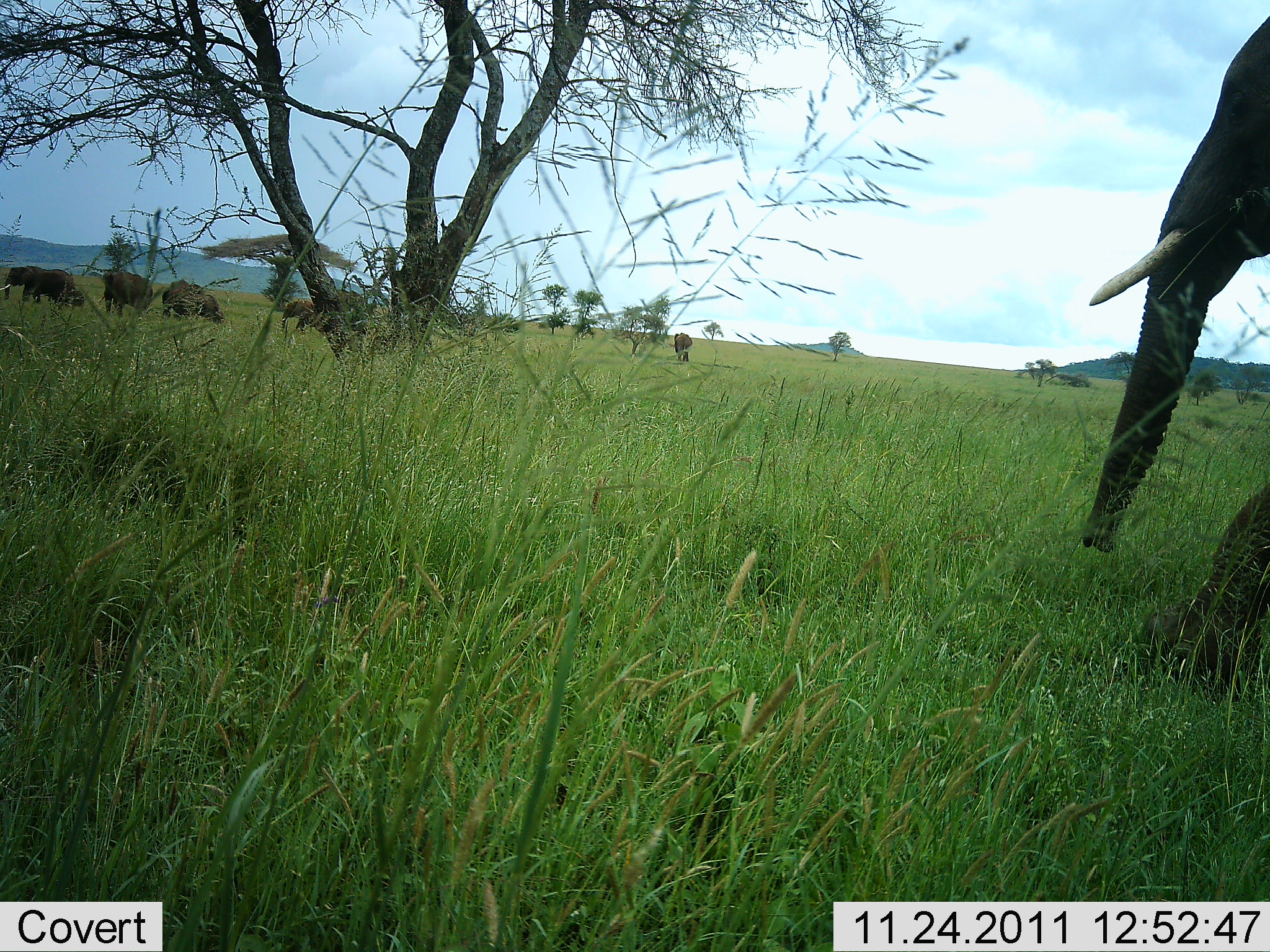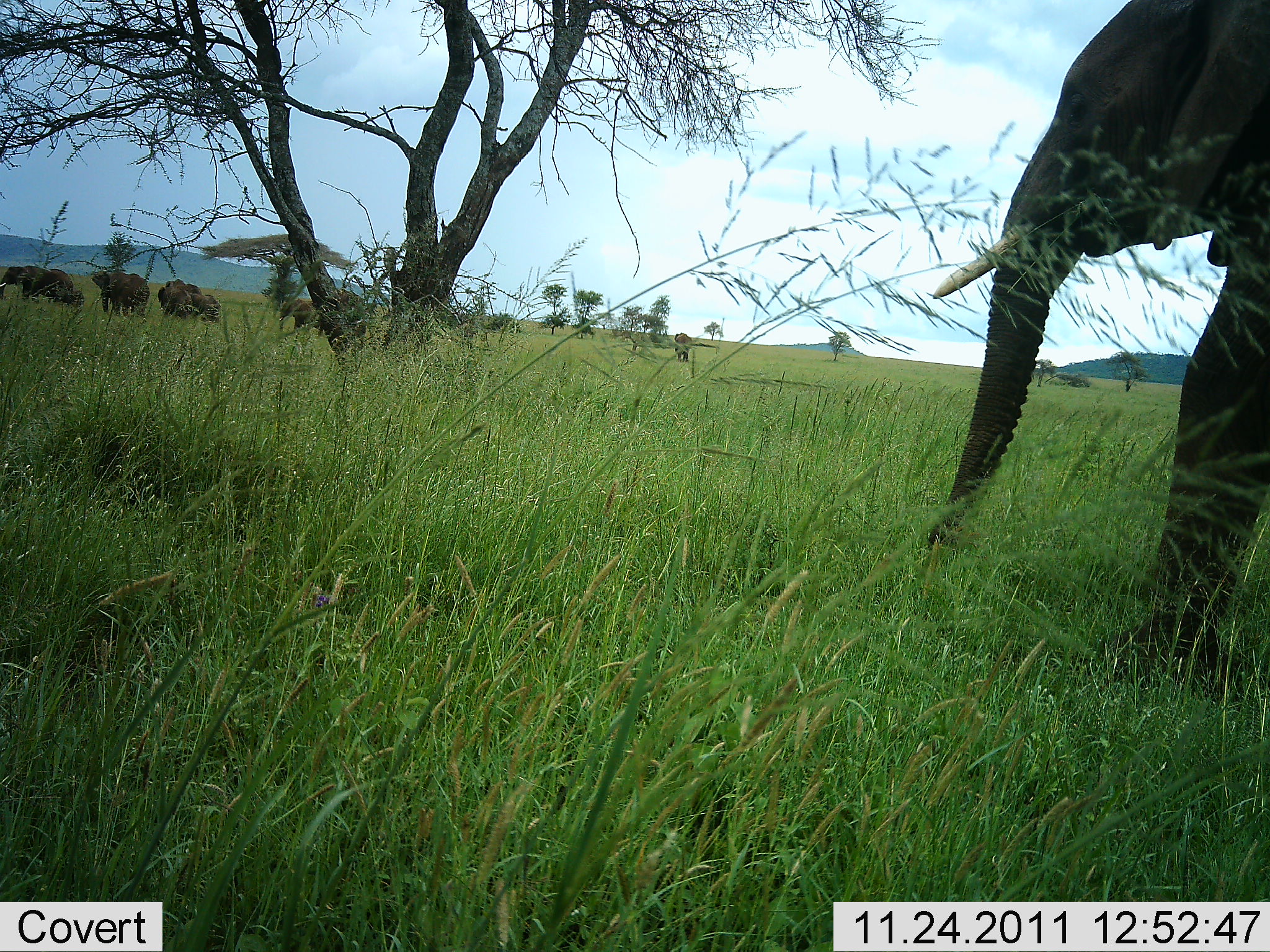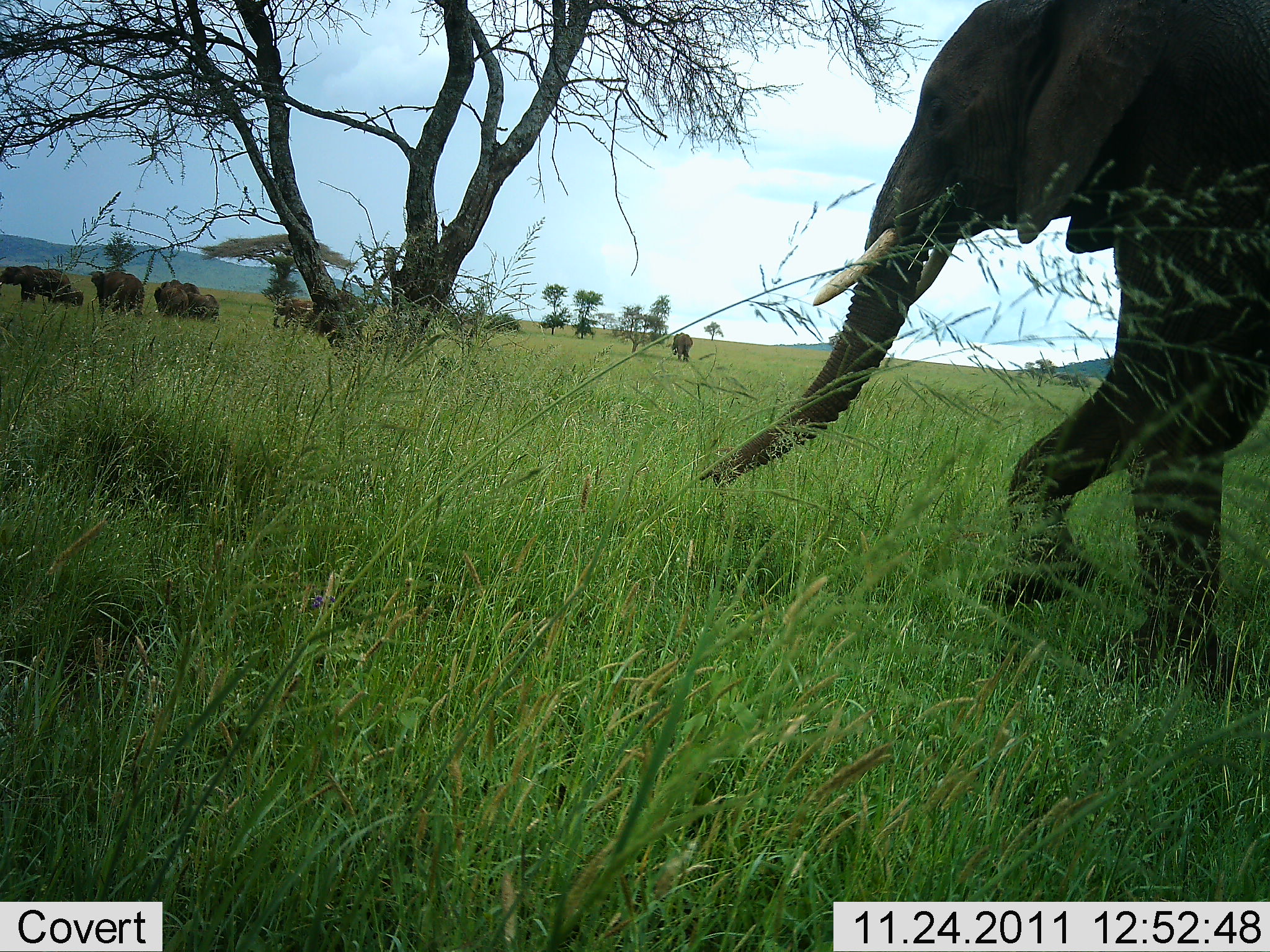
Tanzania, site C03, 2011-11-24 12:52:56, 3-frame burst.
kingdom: Animalia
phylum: Chordata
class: Mammalia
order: Proboscidea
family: Elephantidae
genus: Loxodonta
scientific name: Loxodonta africana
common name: african bush elephant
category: elephant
Elephant (african bush elephant) (Loxodonta africana), count 7. Behavior (volunteer vote fractions): standing 25%, resting 0%, moving 100%, interacting 0%. Young present (vote fraction): 25%. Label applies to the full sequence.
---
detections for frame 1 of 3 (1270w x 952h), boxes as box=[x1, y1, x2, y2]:
animal: box=[1080, 13, 1270, 703]; box=[0, 265, 83, 316]; box=[95, 269, 154, 332]; box=[326, 289, 375, 349]; box=[22, 270, 82, 312]; box=[160, 278, 210, 328]; box=[171, 289, 226, 328]; box=[280, 297, 326, 336]; box=[160, 284, 206, 316]; box=[672, 332, 693, 363]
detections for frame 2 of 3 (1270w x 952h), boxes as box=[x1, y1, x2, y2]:
animal: box=[930, 0, 1270, 694]; box=[92, 270, 152, 325]; box=[0, 267, 69, 311]; box=[325, 288, 369, 355]; box=[22, 271, 84, 315]; box=[157, 279, 202, 327]; box=[161, 289, 221, 324]; box=[110, 273, 151, 320]; box=[277, 298, 327, 335]; box=[674, 331, 694, 364]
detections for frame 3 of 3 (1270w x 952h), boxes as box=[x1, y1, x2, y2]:
animal: box=[695, 0, 1269, 604]; box=[0, 264, 72, 317]; box=[325, 288, 367, 350]; box=[91, 269, 142, 320]; box=[97, 278, 150, 321]; box=[153, 280, 205, 321]; box=[272, 296, 323, 337]; box=[166, 279, 201, 319]; box=[37, 282, 86, 309]; box=[176, 294, 220, 324]; box=[671, 332, 693, 366]